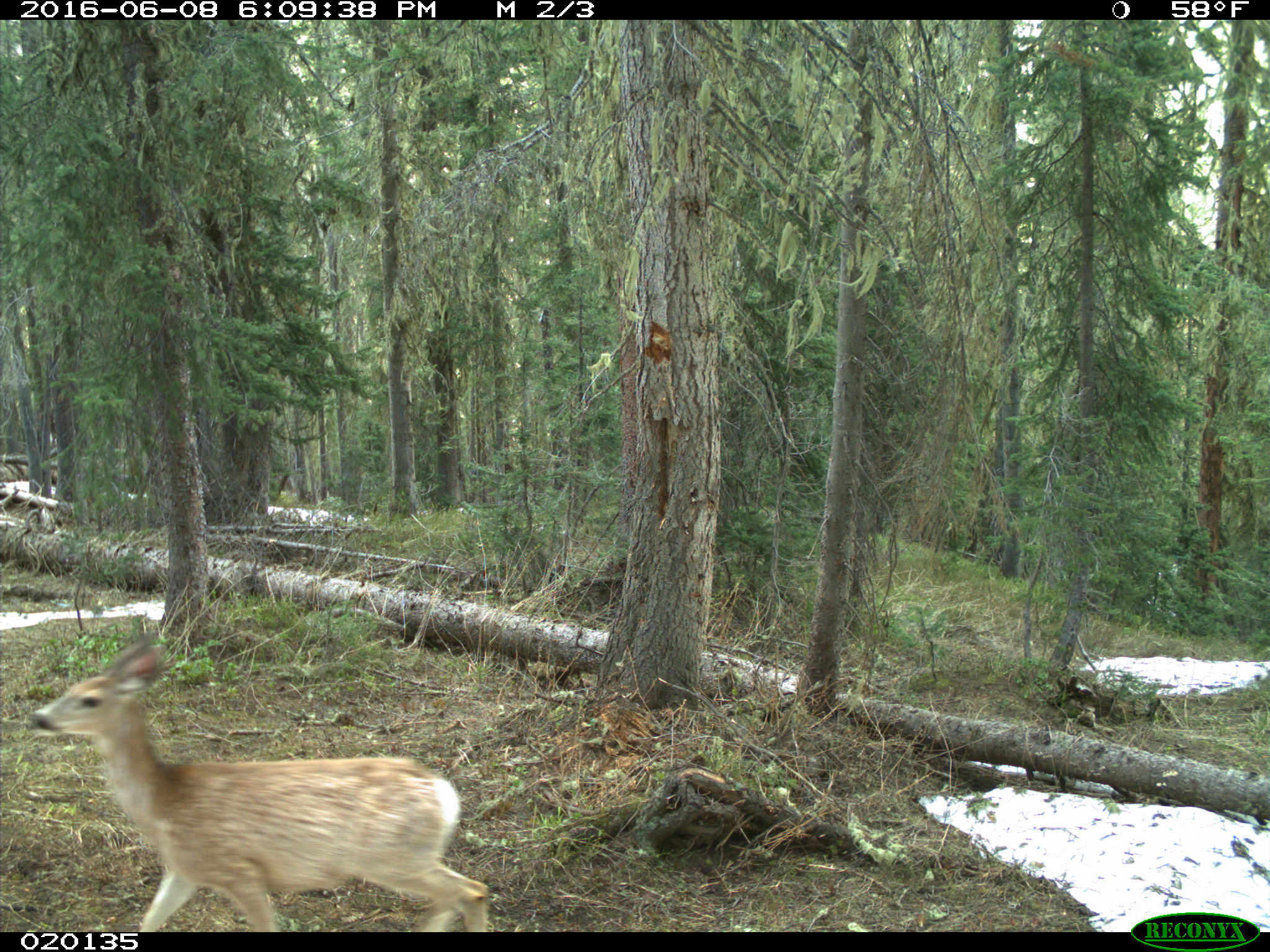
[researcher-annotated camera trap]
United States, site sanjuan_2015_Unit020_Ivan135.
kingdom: Animalia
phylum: Chordata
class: Mammalia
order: Artiodactyla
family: Cervidae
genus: Odocoileus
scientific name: Odocoileus hemionus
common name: mule deer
Odocoileus hemionus (mule deer).